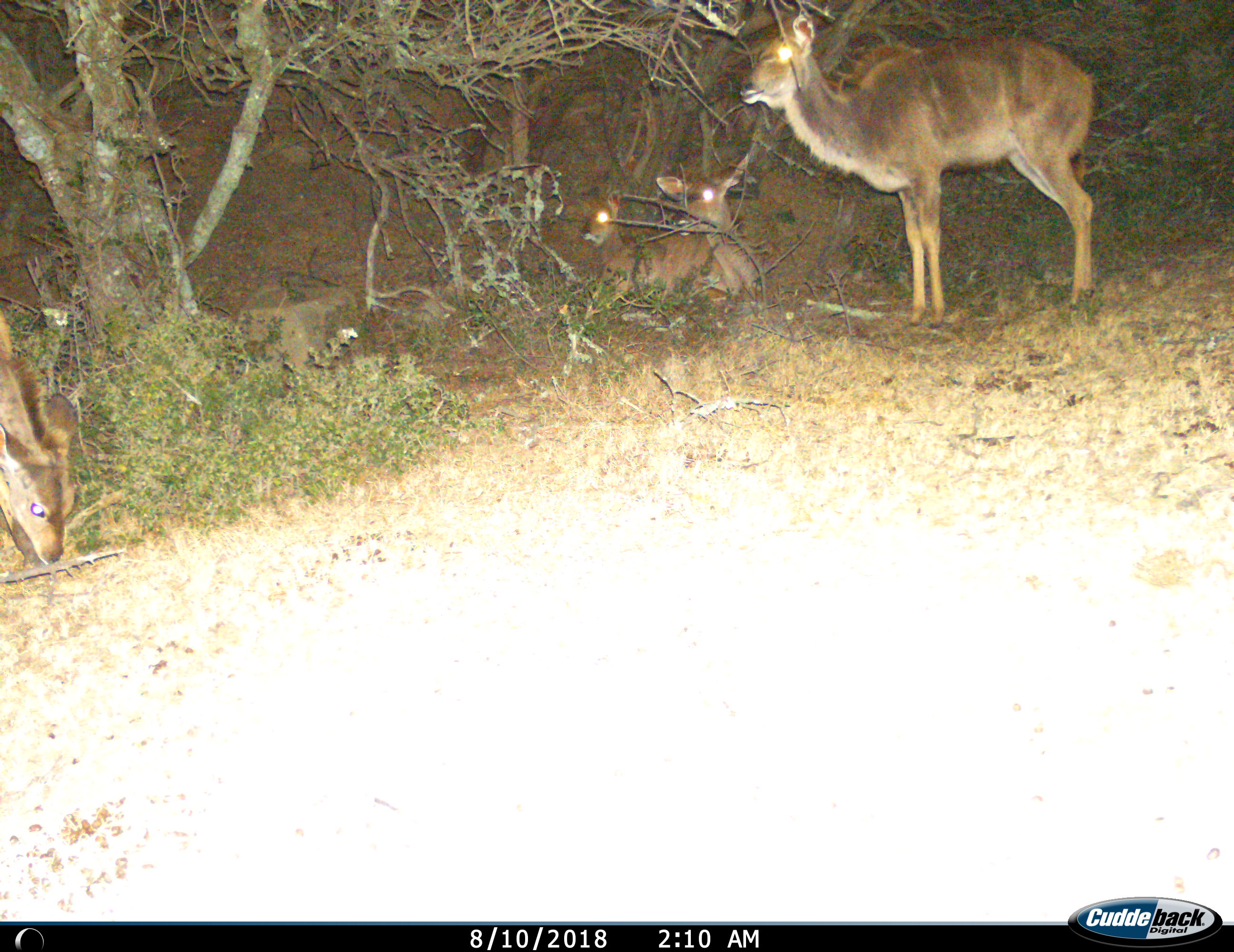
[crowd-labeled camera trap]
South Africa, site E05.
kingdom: Animalia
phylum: Chordata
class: Mammalia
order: Artiodactyla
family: Bovidae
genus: Tragelaphus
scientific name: Tragelaphus strepsiceros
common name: greater kudu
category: kudu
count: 4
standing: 88%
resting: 88%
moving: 12%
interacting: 0%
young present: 50%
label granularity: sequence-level